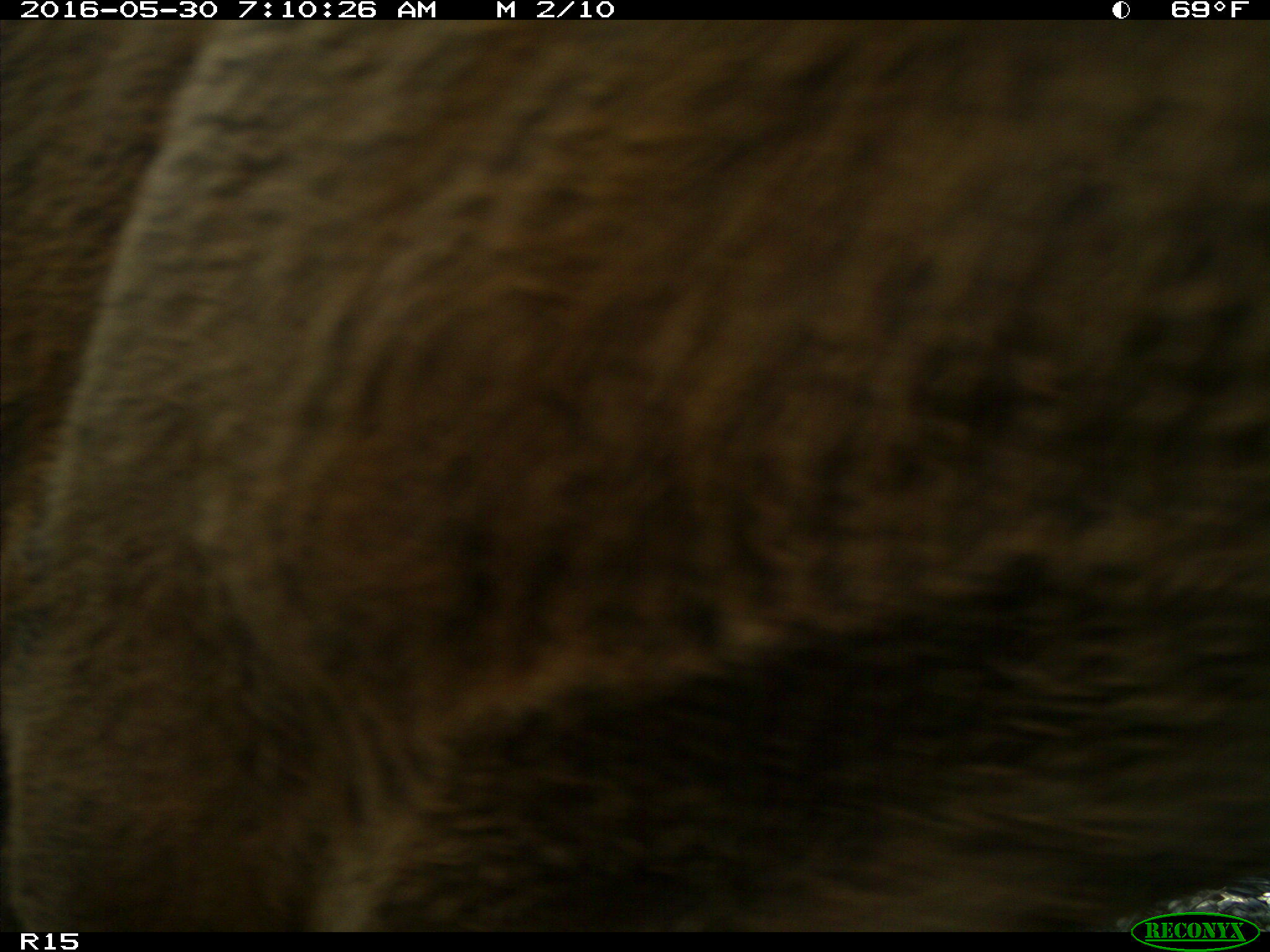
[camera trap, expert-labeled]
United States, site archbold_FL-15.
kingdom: Animalia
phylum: Chordata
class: Mammalia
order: Artiodactyla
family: Bovidae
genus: Bos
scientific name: Bos taurus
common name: domestic cow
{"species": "Bos taurus (domestic cow)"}